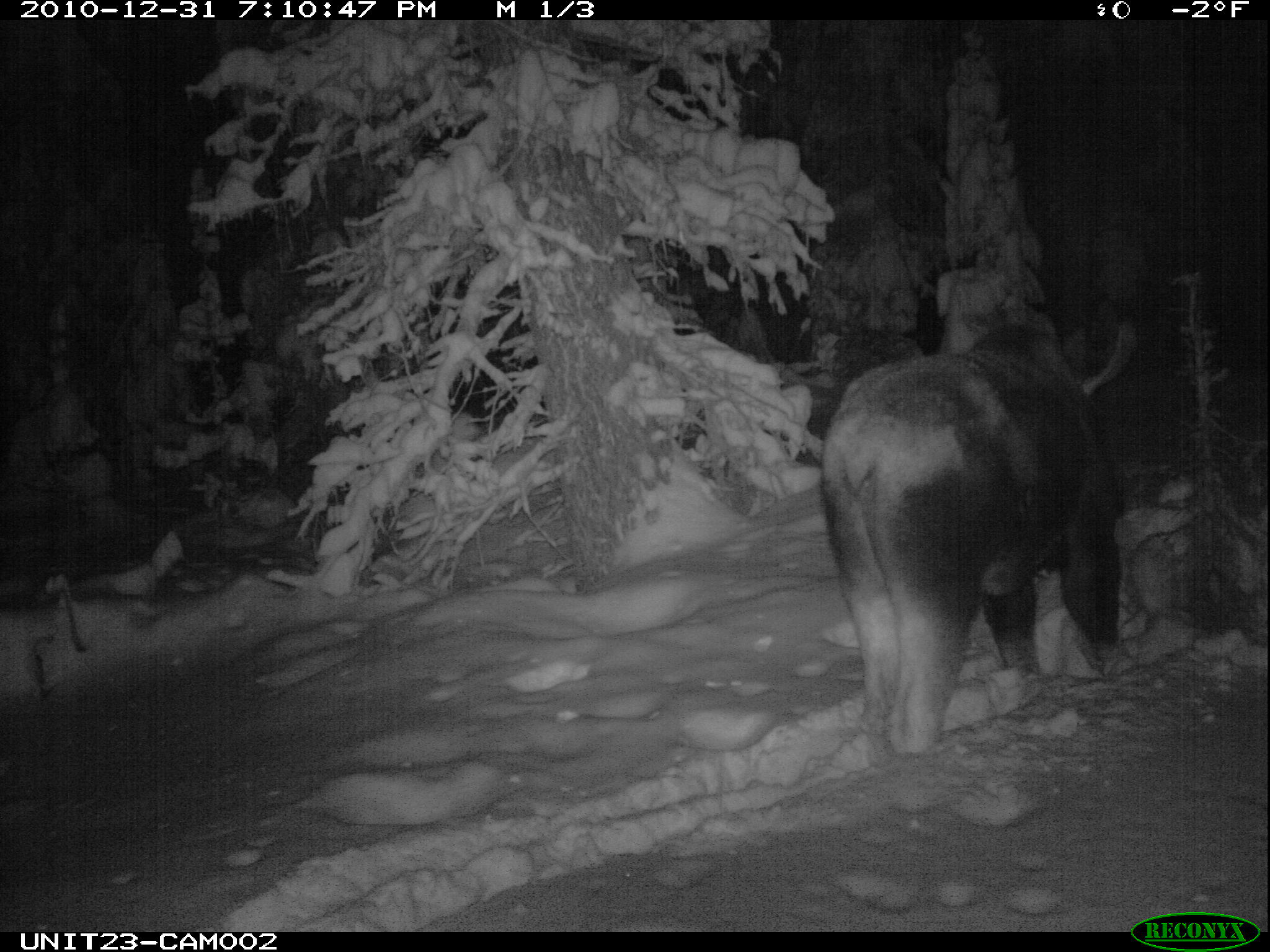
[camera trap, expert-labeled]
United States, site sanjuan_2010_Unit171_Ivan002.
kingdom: Animalia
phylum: Chordata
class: Mammalia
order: Artiodactyla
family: Cervidae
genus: Alces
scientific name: Alces alces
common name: moose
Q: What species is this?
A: Alces alces (moose).